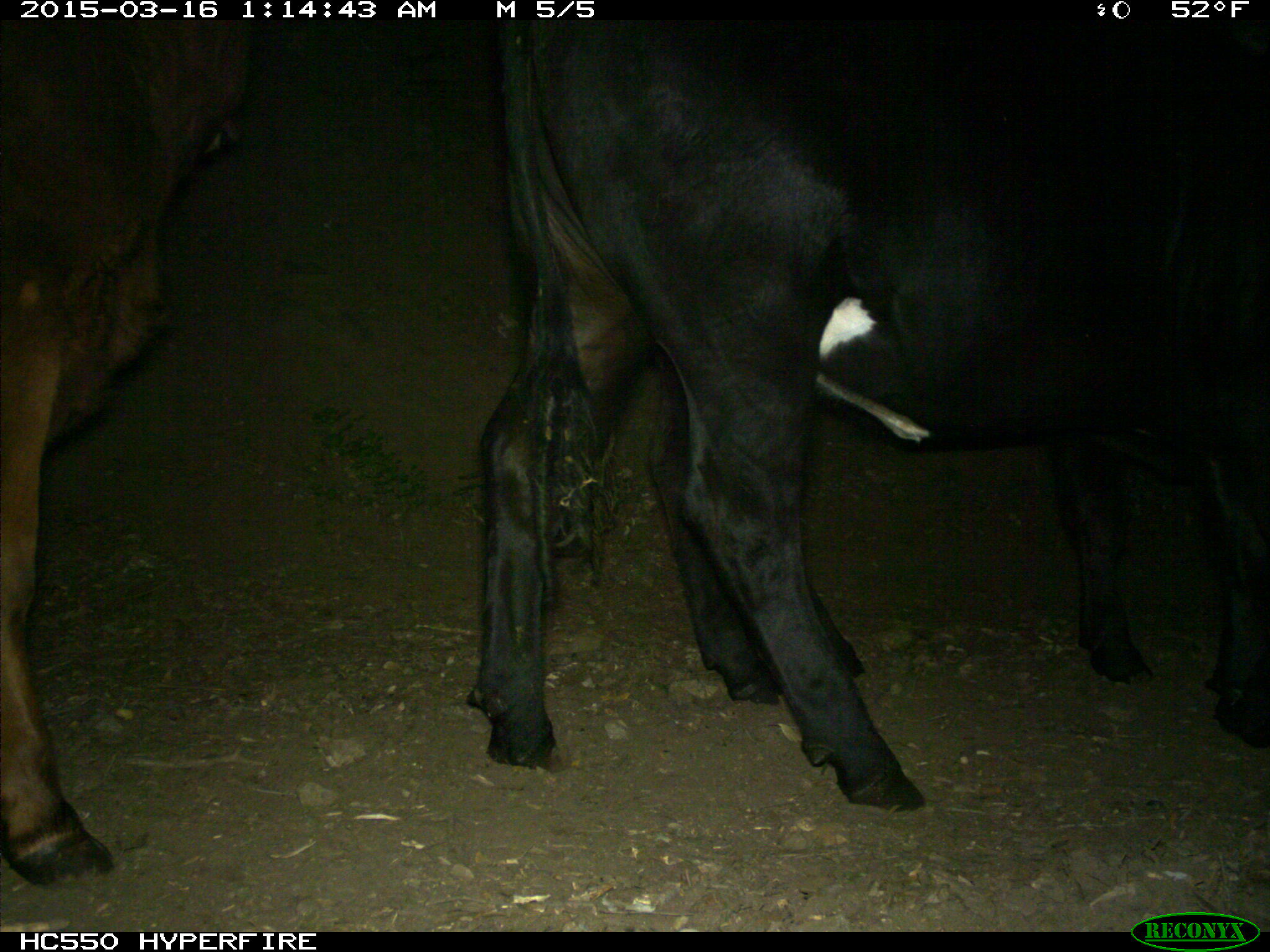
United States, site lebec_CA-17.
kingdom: Animalia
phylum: Chordata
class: Mammalia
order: Artiodactyla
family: Bovidae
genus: Bos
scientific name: Bos taurus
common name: domestic cow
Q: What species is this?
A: Bos taurus (domestic cow).